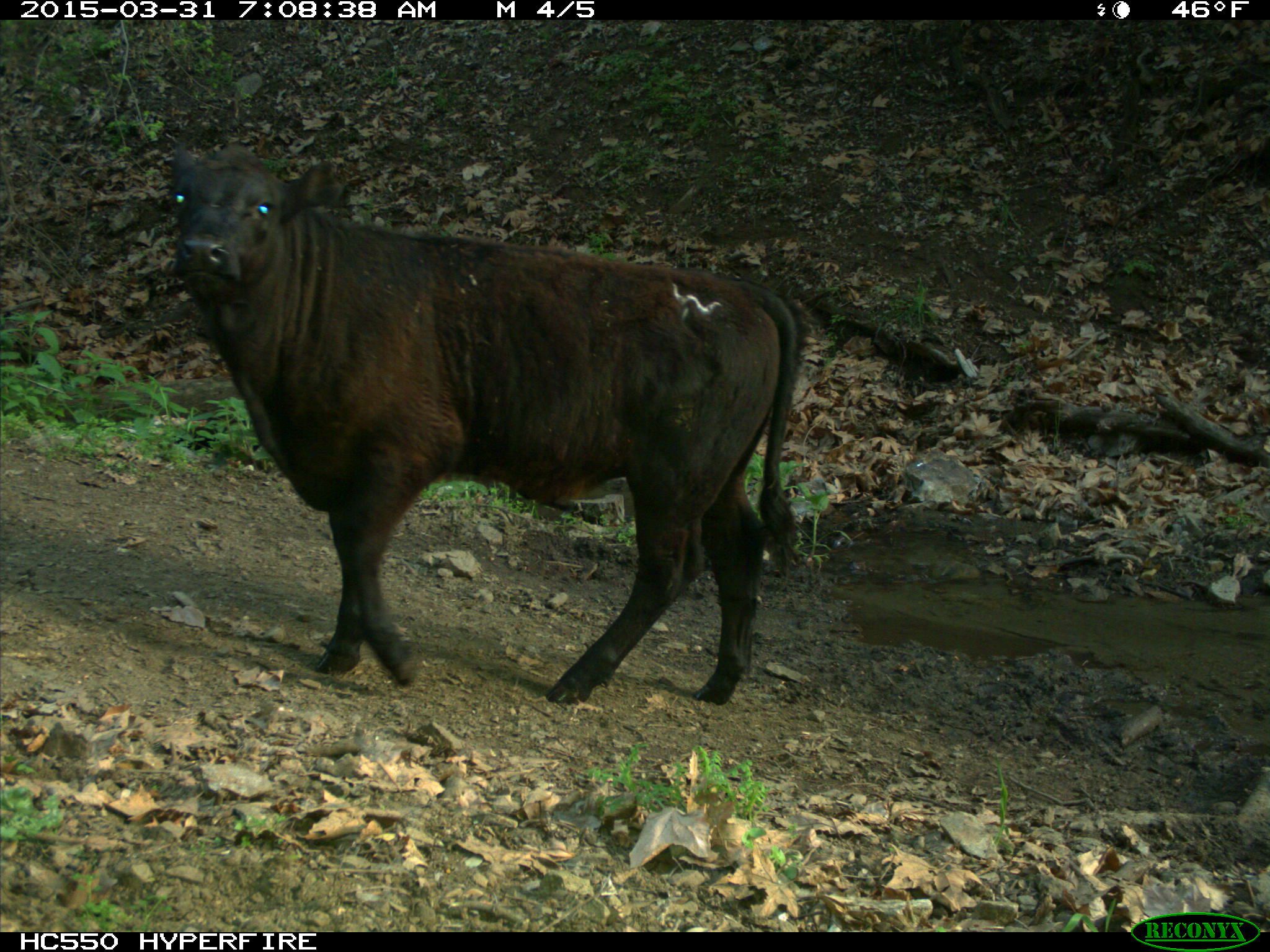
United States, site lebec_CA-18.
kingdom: Animalia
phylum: Chordata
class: Mammalia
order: Artiodactyla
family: Bovidae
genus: Bos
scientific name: Bos taurus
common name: domestic cow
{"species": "Bos taurus (domestic cow)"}